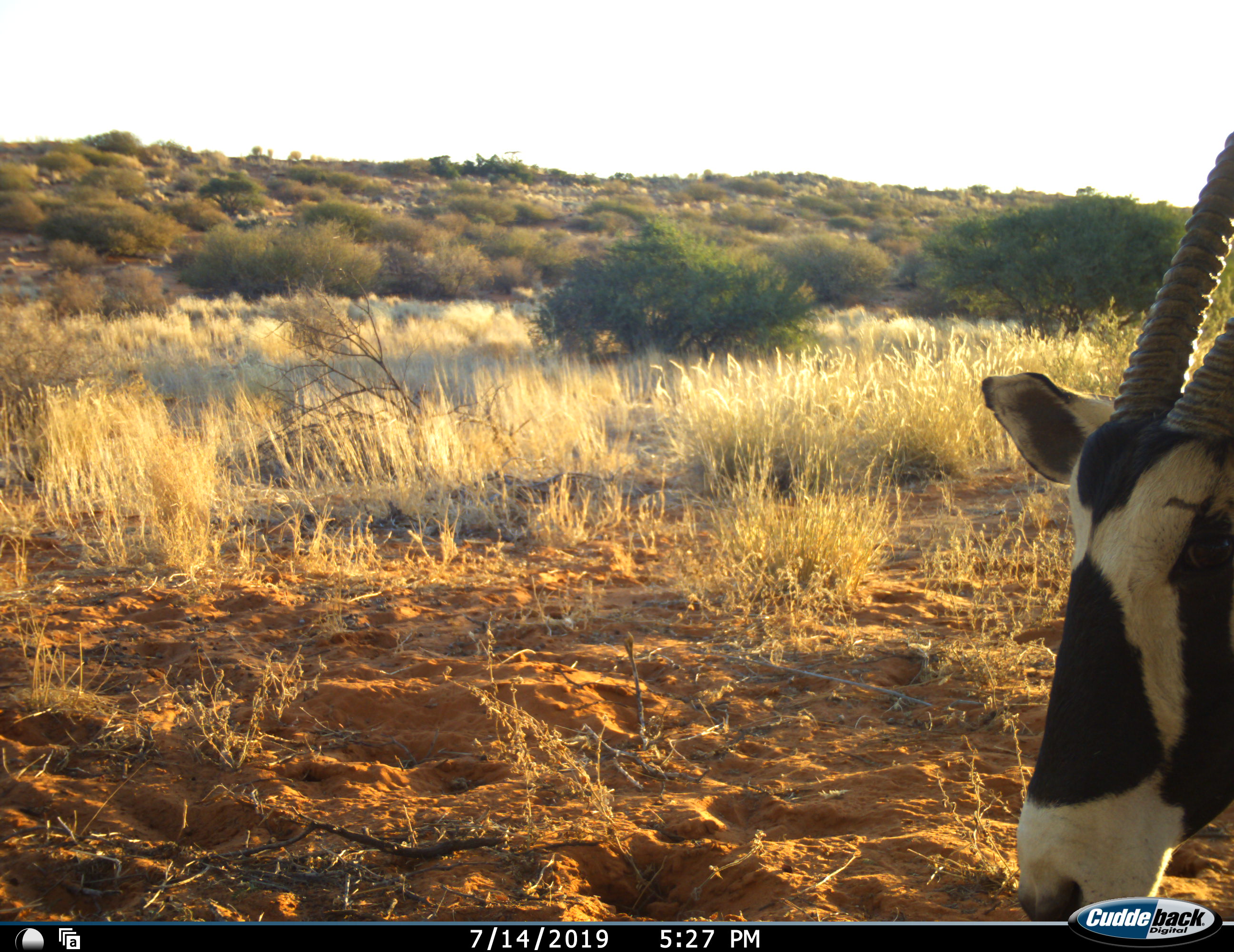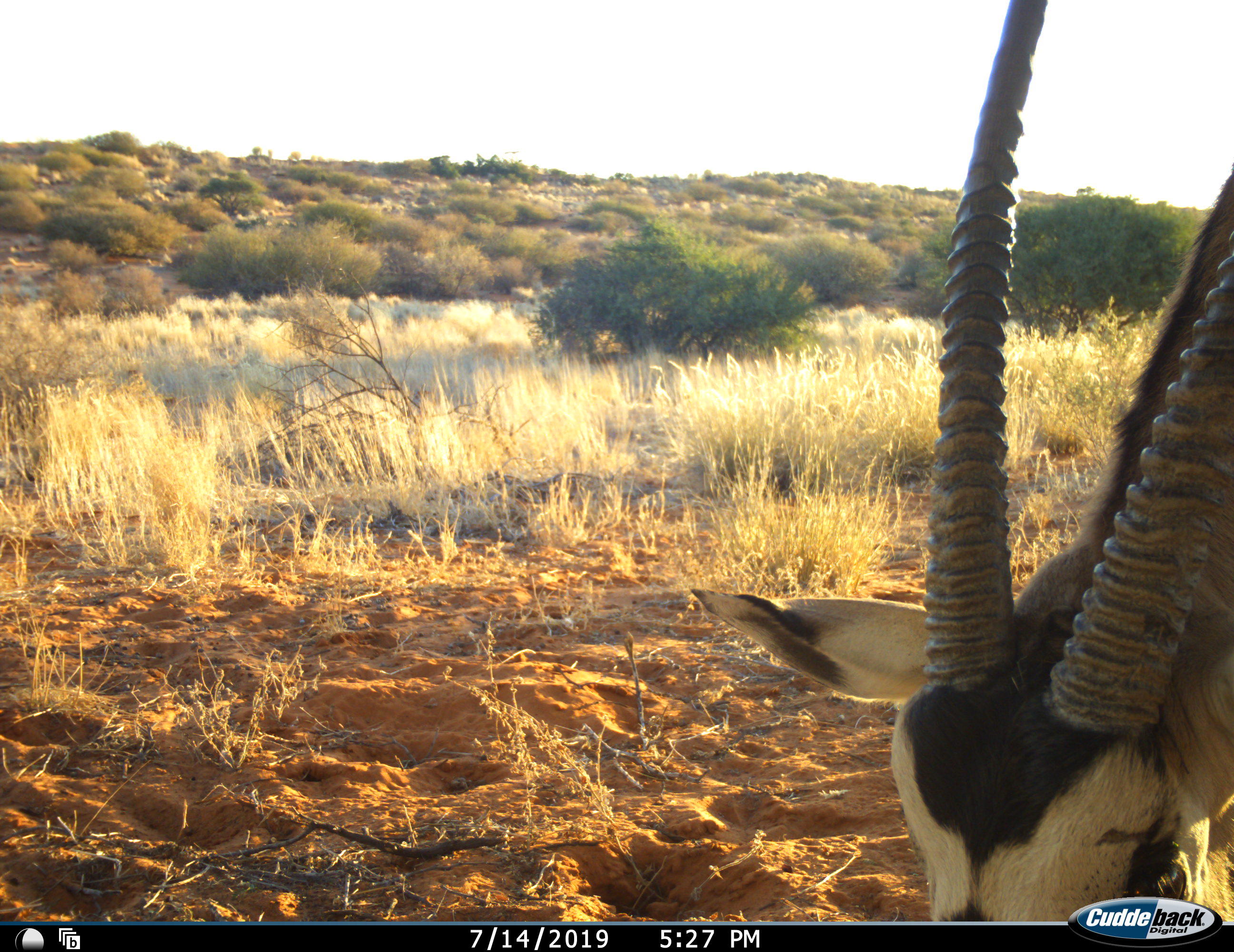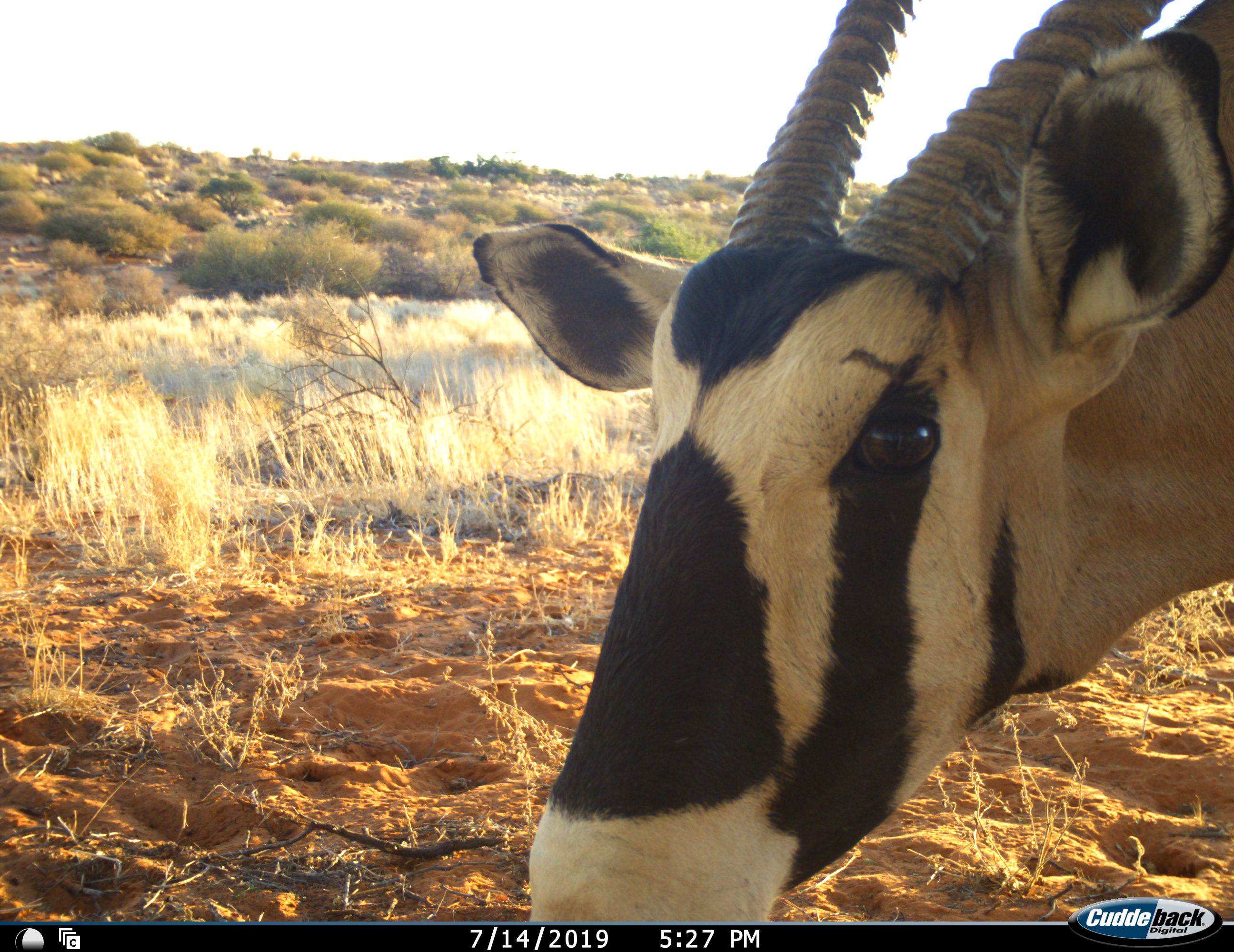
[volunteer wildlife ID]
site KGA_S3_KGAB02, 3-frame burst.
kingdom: Animalia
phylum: Chordata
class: Mammalia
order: Artiodactyla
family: Bovidae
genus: Oryx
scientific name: Oryx gazella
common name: gemsbok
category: oryx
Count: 1.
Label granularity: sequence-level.